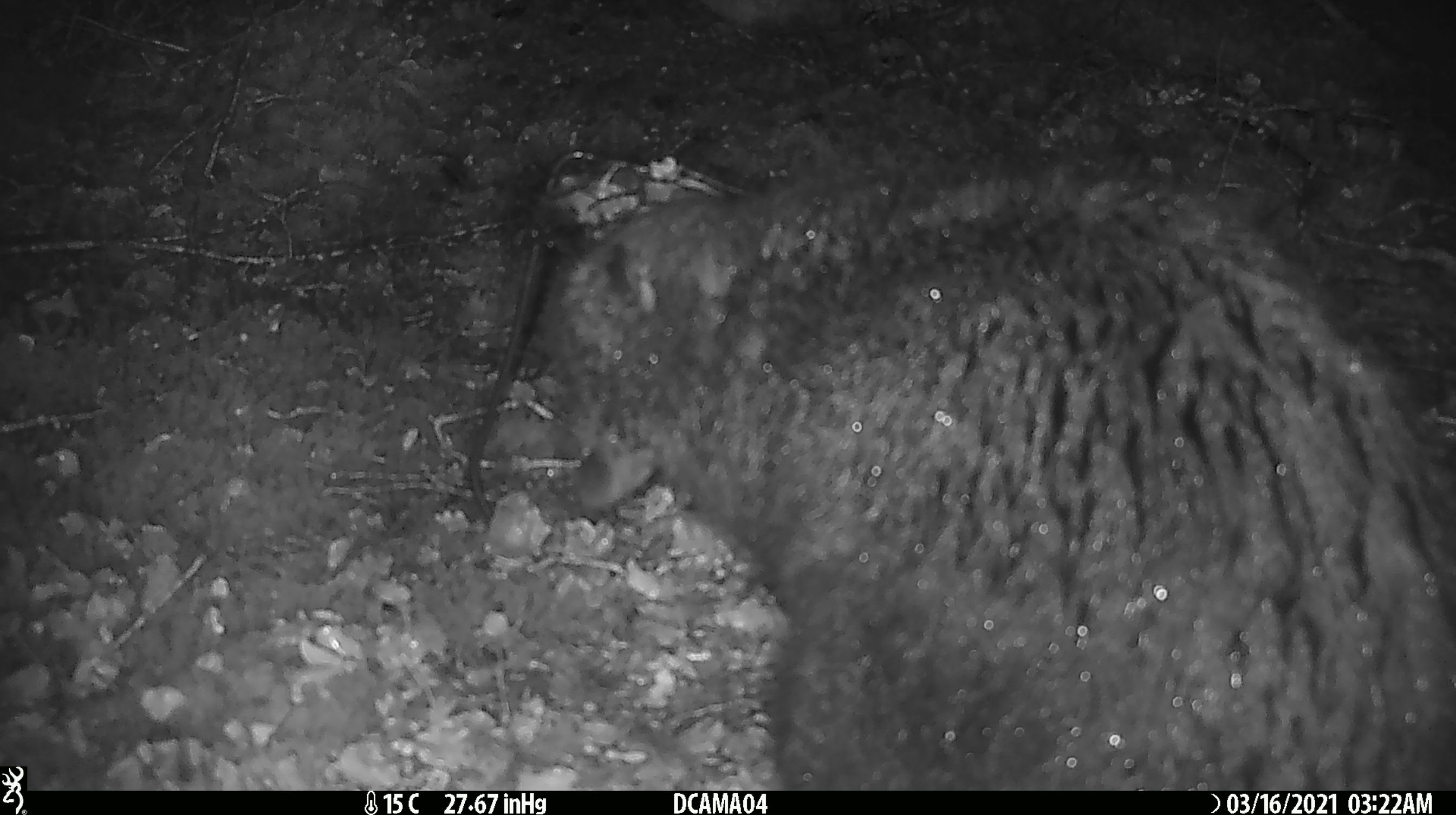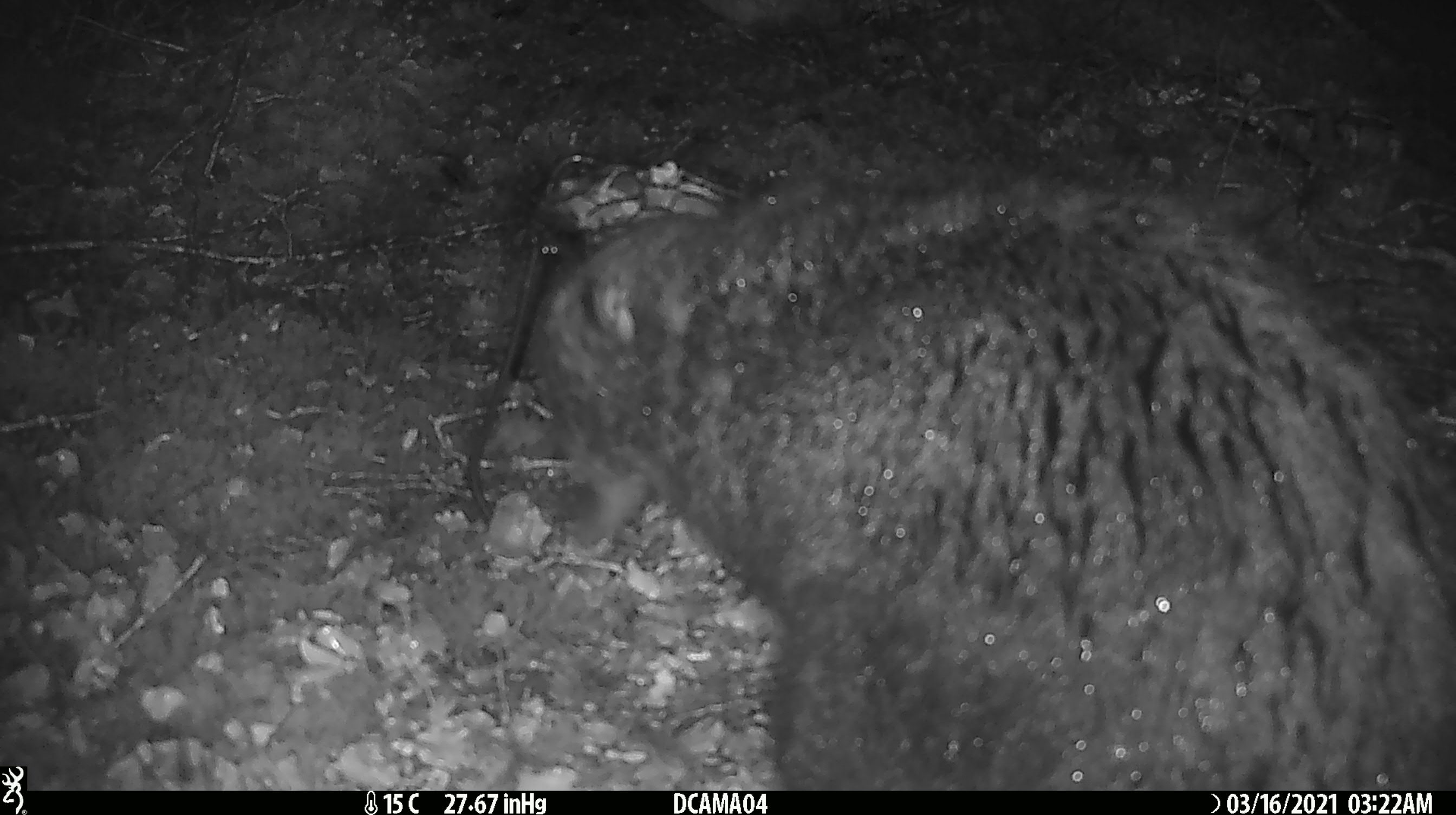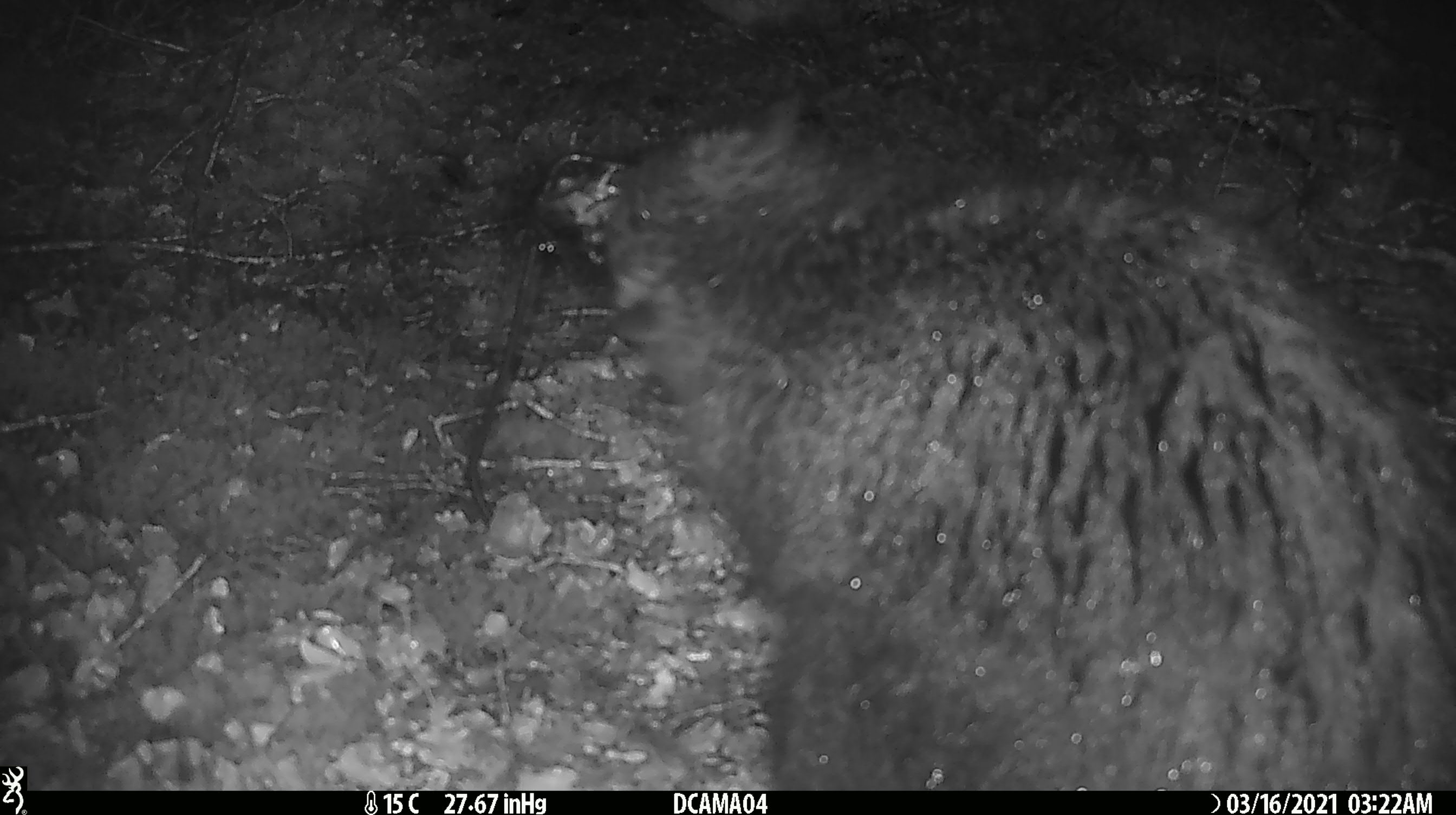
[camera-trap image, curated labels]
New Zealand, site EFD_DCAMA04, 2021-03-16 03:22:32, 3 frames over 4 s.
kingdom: Animalia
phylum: Chordata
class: Mammalia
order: Diprotodontia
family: Phalangeridae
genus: Trichosurus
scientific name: Trichosurus vulpecula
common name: common brushtail possum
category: possum